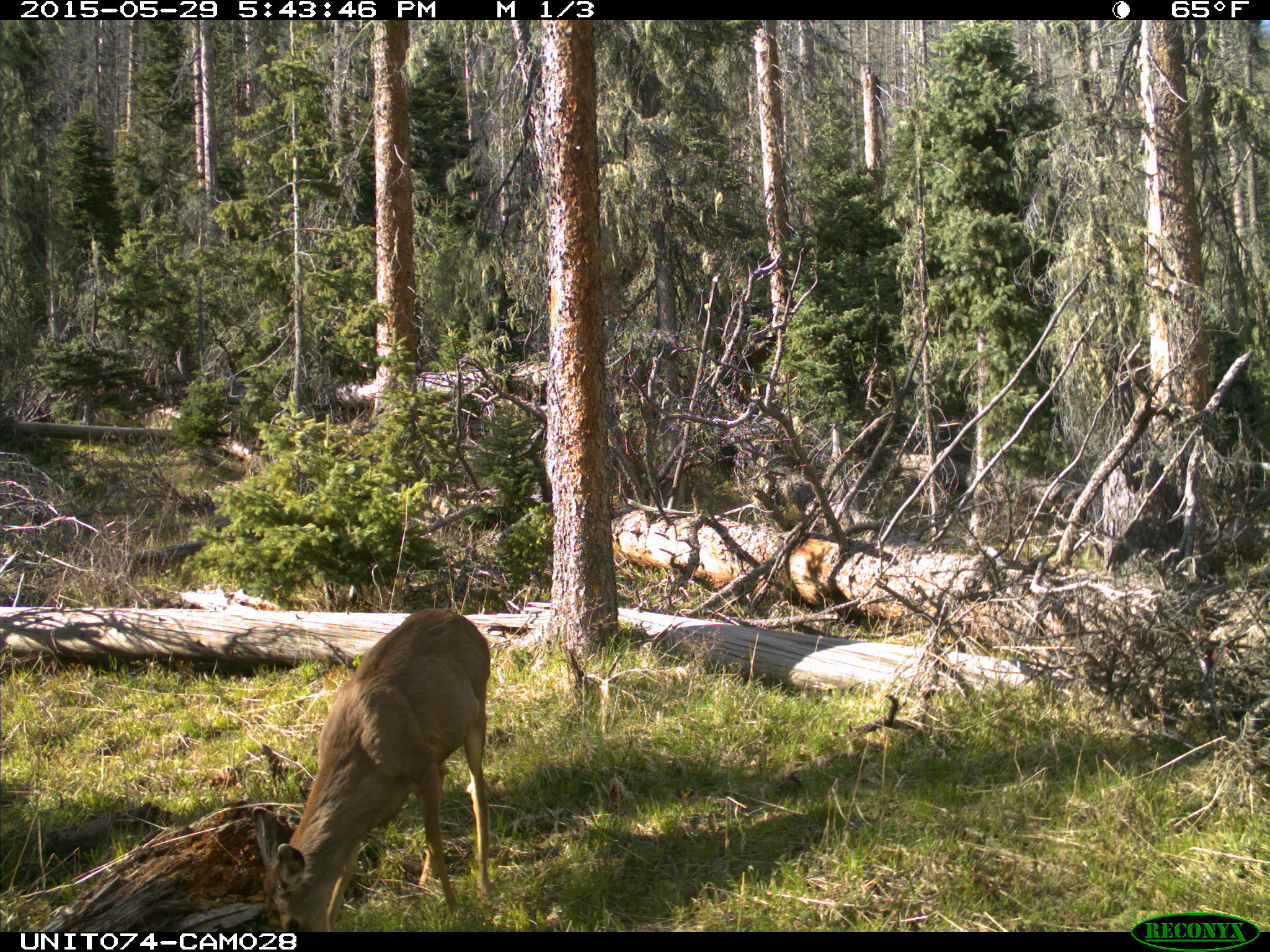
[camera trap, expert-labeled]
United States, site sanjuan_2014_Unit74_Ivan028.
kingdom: Animalia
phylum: Chordata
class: Mammalia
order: Artiodactyla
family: Cervidae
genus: Odocoileus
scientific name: Odocoileus hemionus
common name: mule deer